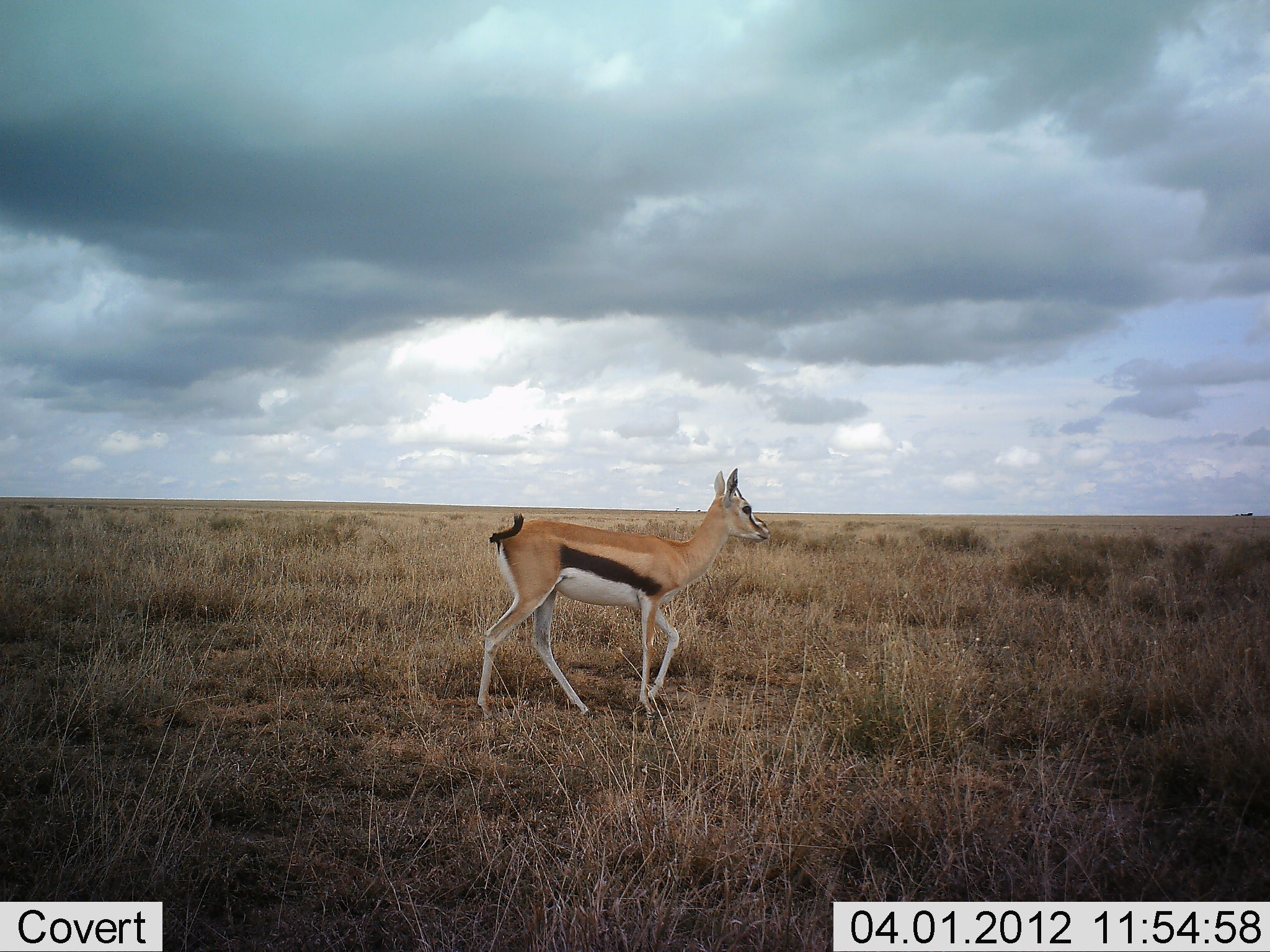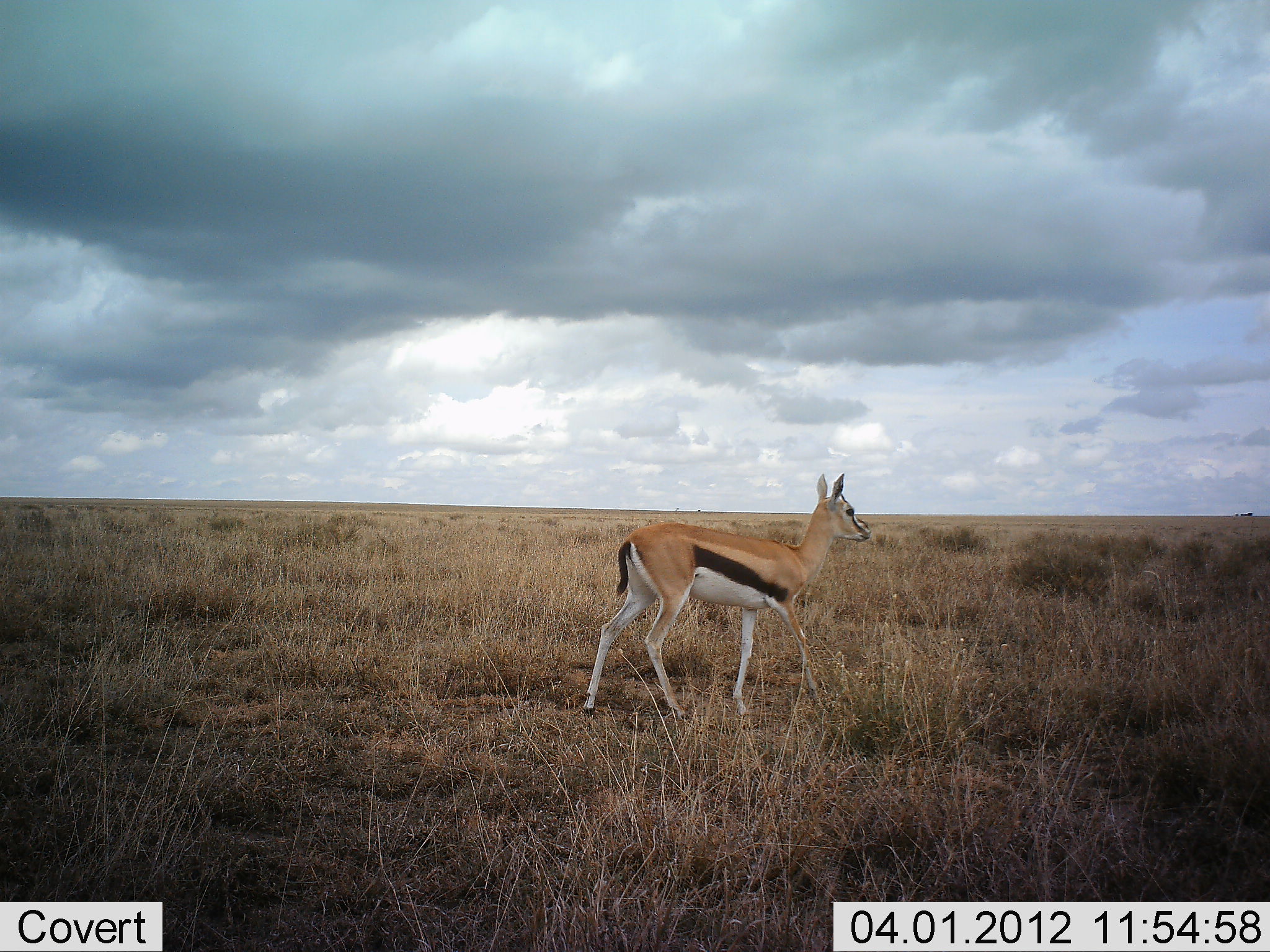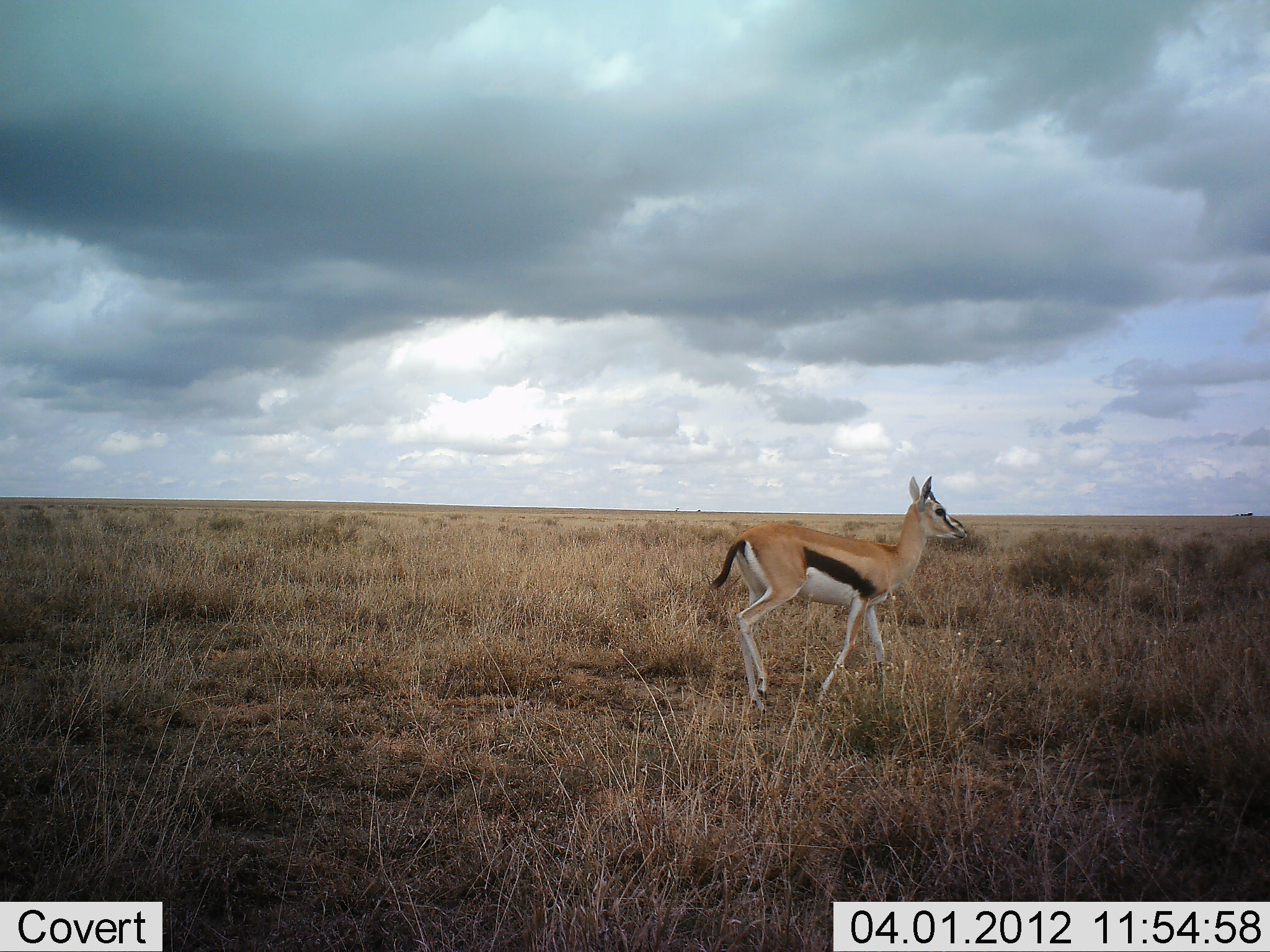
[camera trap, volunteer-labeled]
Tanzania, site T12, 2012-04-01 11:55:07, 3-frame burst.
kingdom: Animalia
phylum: Chordata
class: Mammalia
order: Artiodactyla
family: Bovidae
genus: Eudorcas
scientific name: Eudorcas thomsonii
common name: thomson's gazelle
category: gazellethomsons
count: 1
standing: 6%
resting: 0%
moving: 94%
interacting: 0%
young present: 6%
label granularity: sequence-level